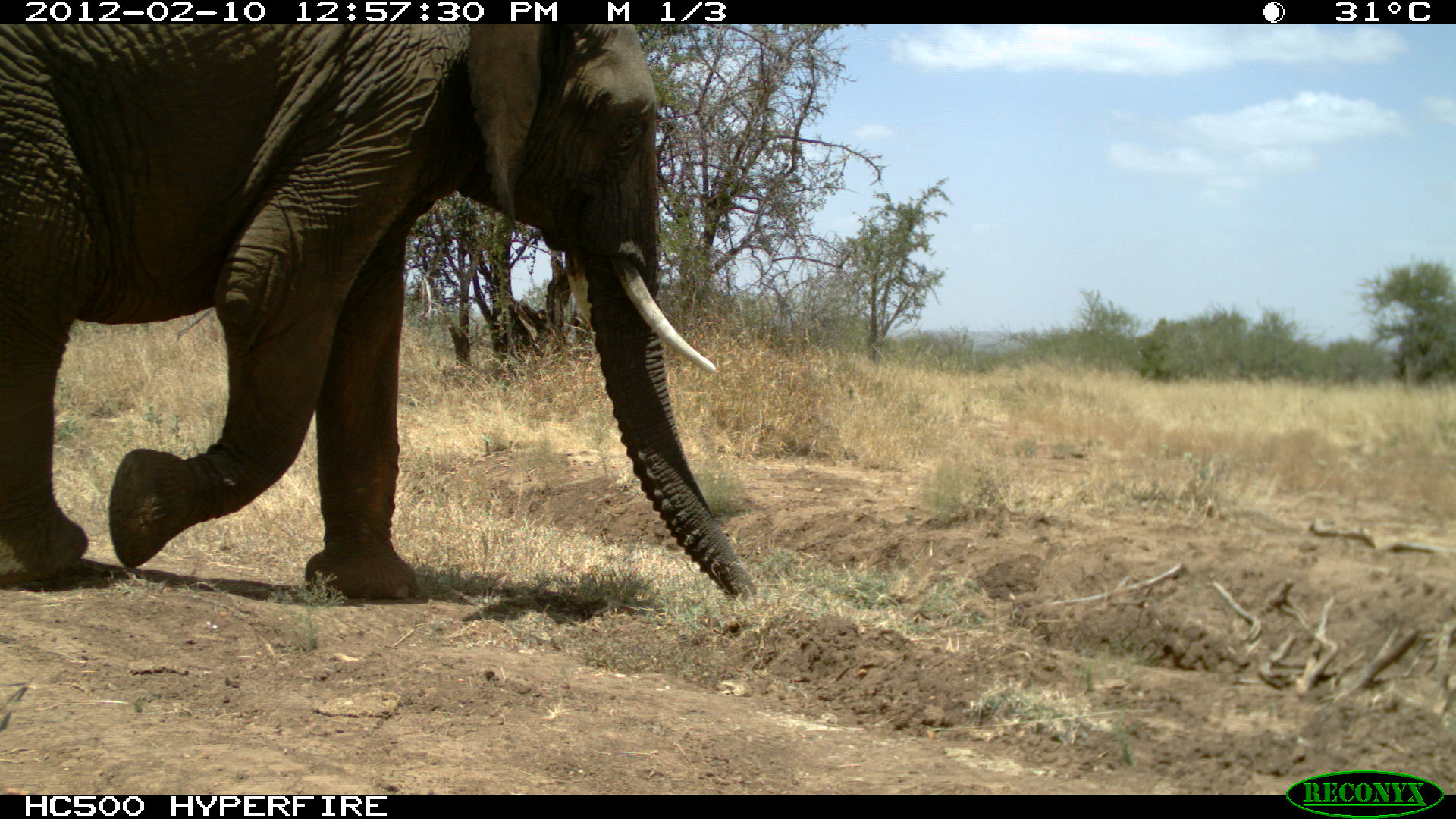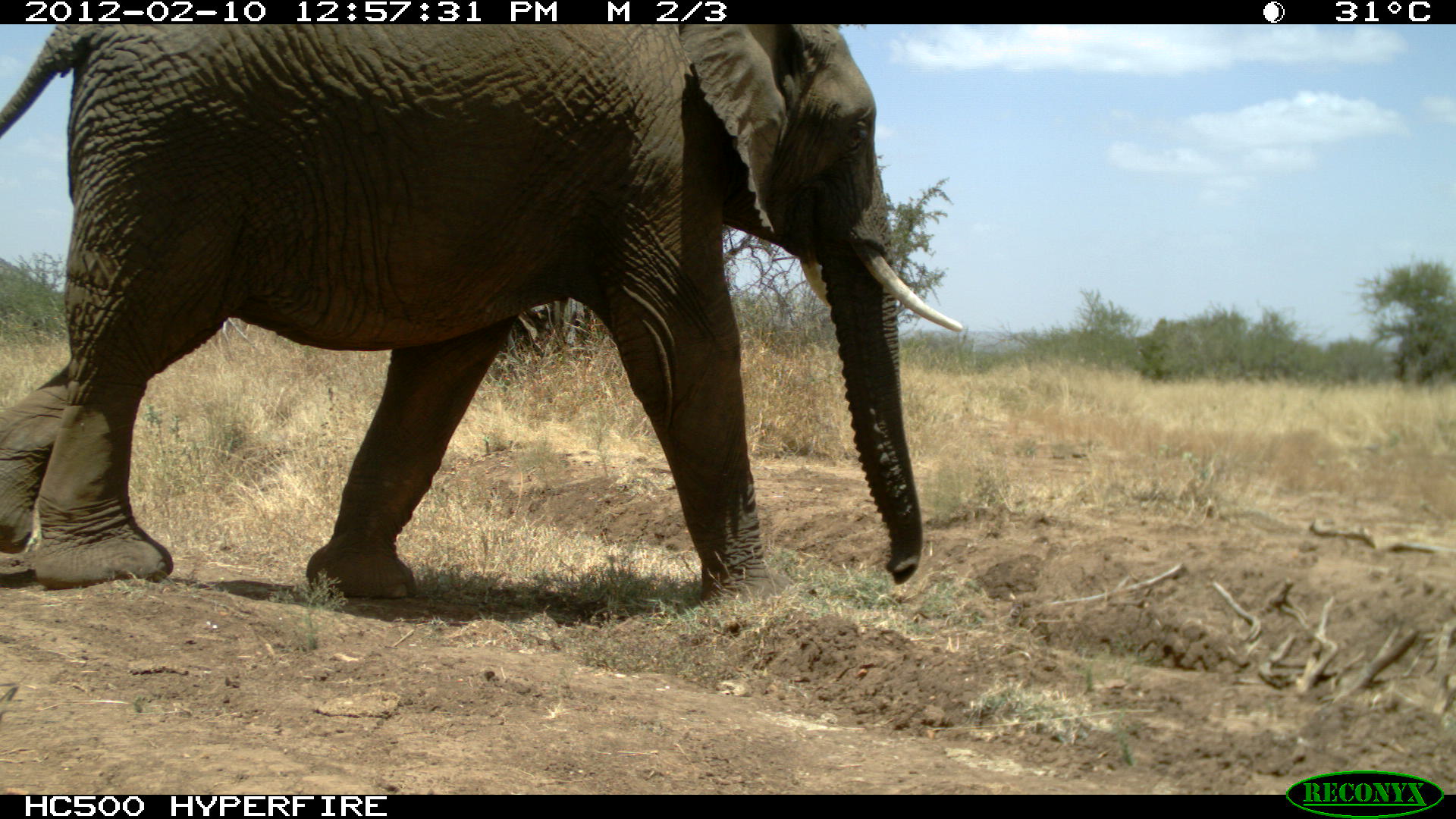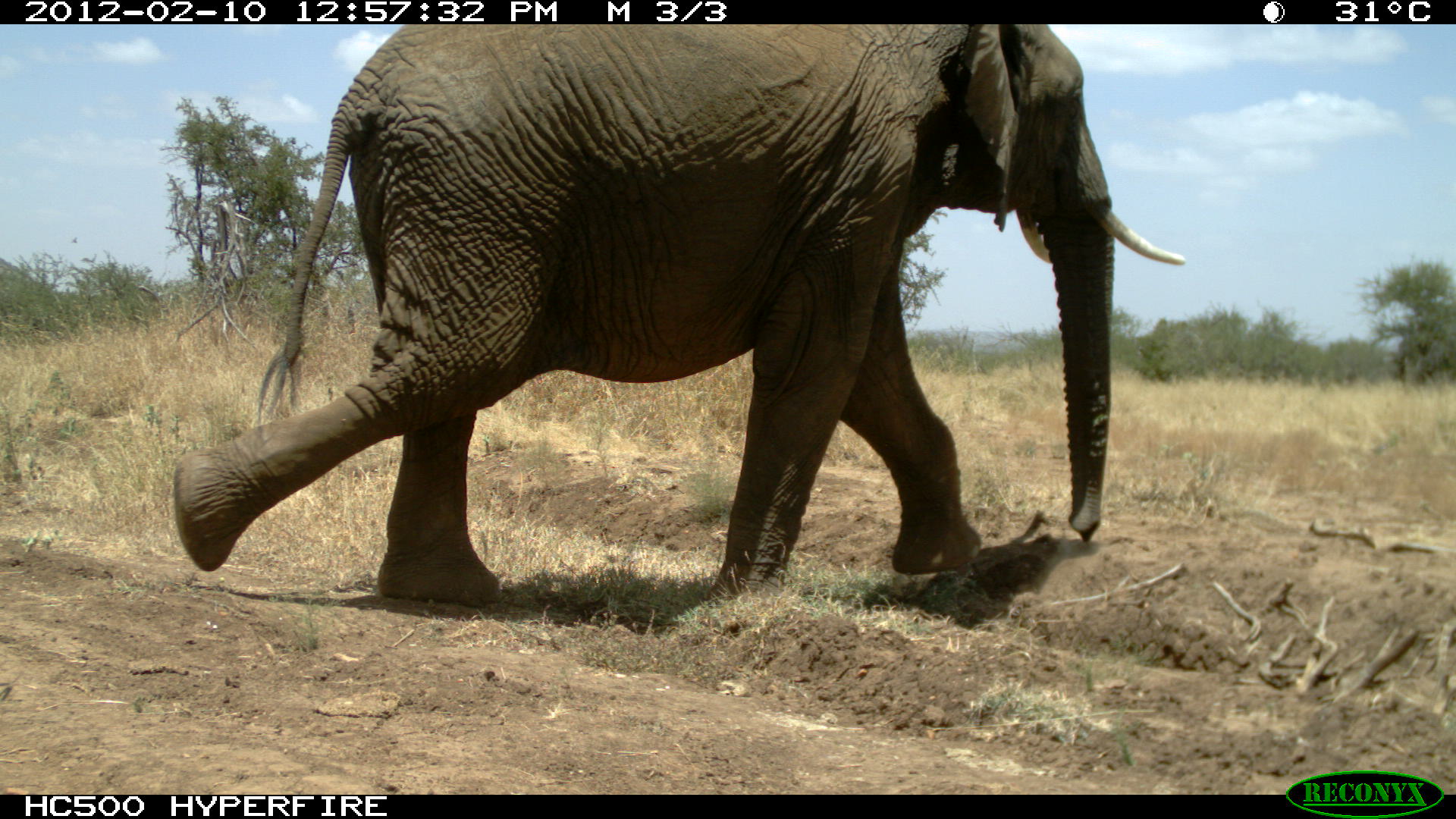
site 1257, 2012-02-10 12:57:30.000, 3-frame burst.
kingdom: Animalia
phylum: Chordata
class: Mammalia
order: Proboscidea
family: Elephantidae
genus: Loxodonta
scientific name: Loxodonta africana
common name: african bush elephant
Loxodonta africana (african bush elephant), count 1.